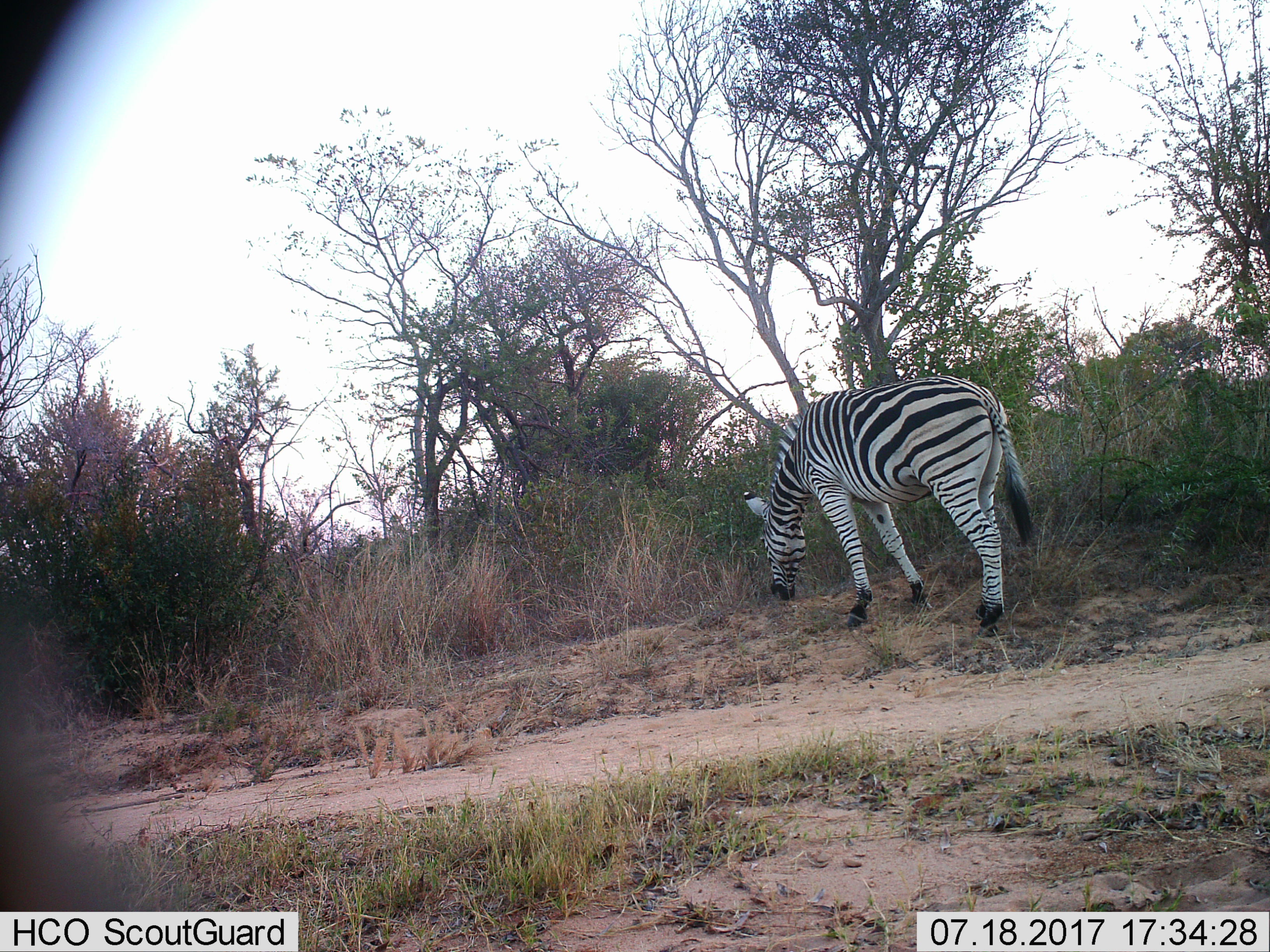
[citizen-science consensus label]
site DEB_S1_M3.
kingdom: Animalia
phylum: Chordata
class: Mammalia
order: Perissodactyla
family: Equidae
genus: Equus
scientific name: Equus quagga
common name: plains zebra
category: zebraplains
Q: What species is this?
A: Zebraplains (plains zebra) (Equus quagga).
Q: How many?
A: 1.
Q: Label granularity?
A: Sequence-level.